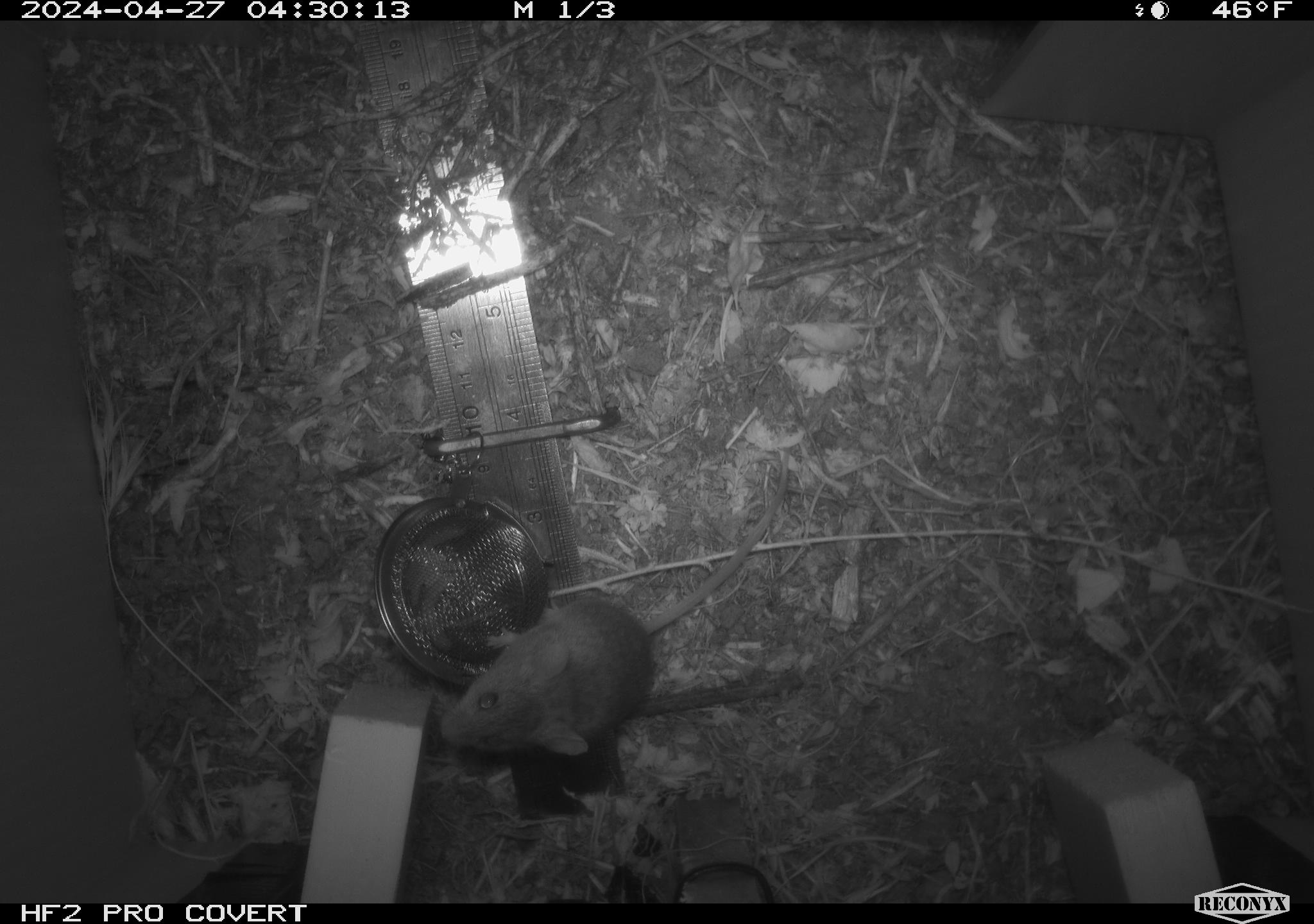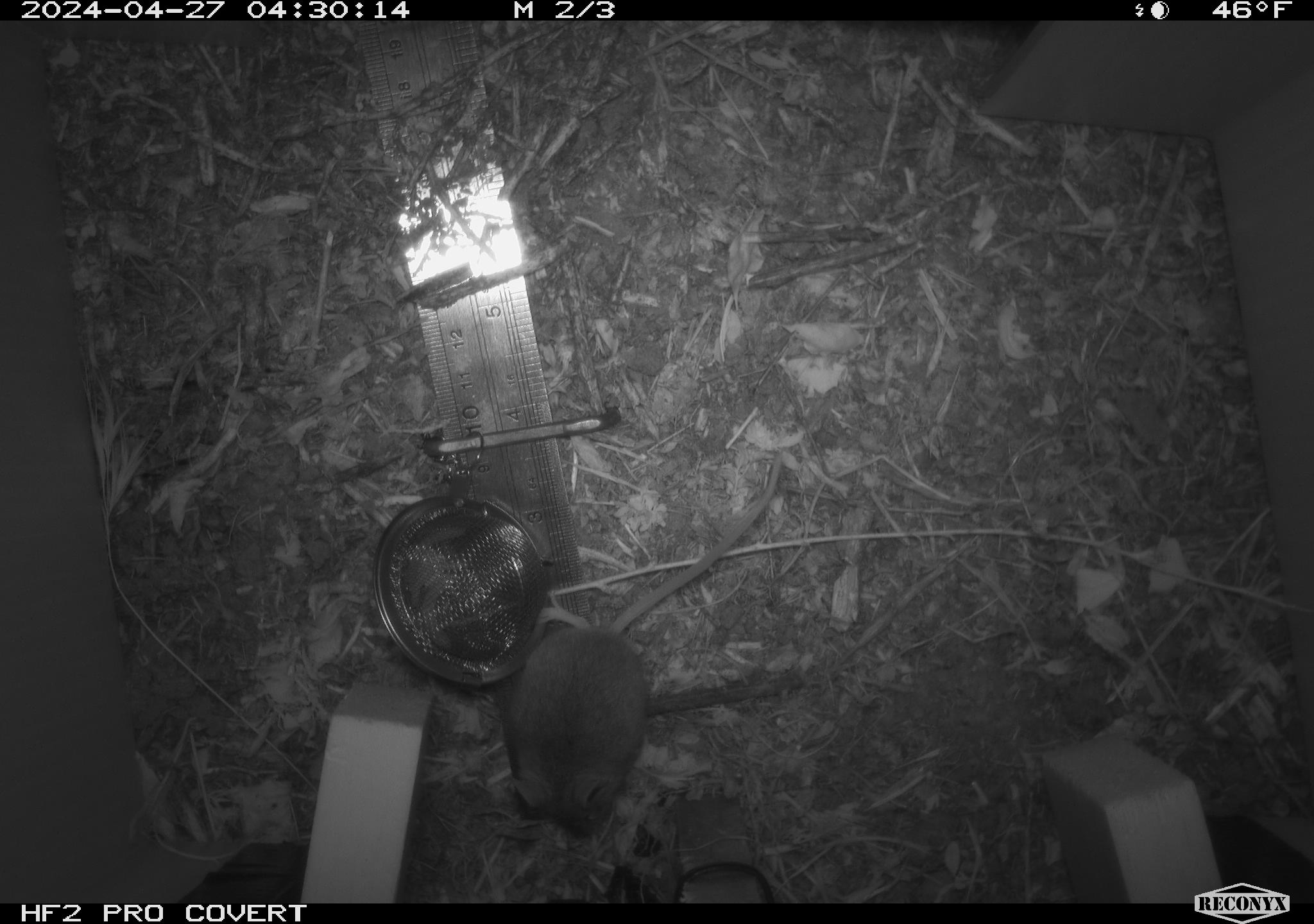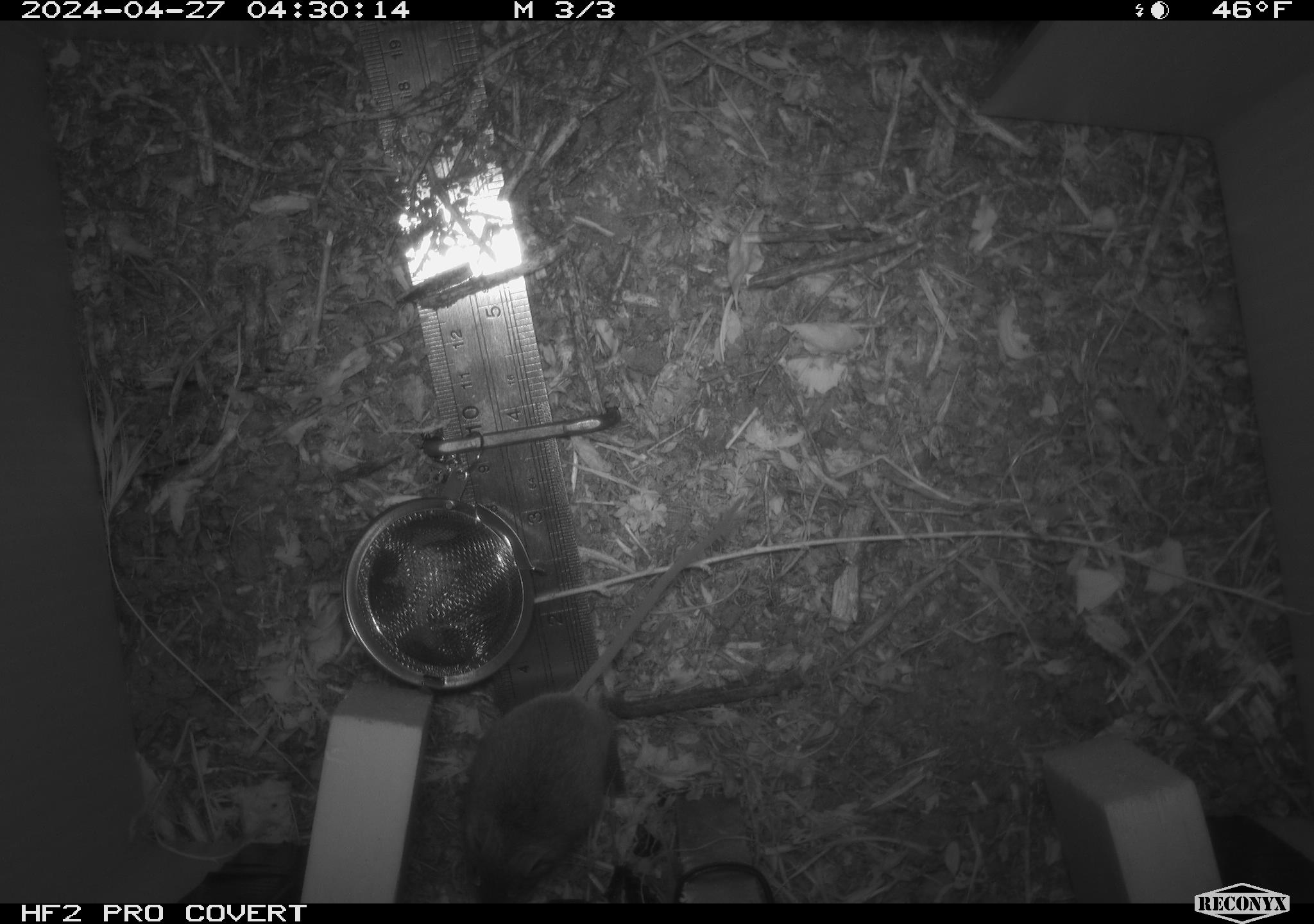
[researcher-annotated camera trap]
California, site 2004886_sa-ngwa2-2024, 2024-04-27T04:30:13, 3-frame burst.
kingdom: Animalia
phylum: Chordata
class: Mammalia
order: Rodentia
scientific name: Rodentia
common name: mouse species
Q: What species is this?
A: Mouse species (Rodentia).